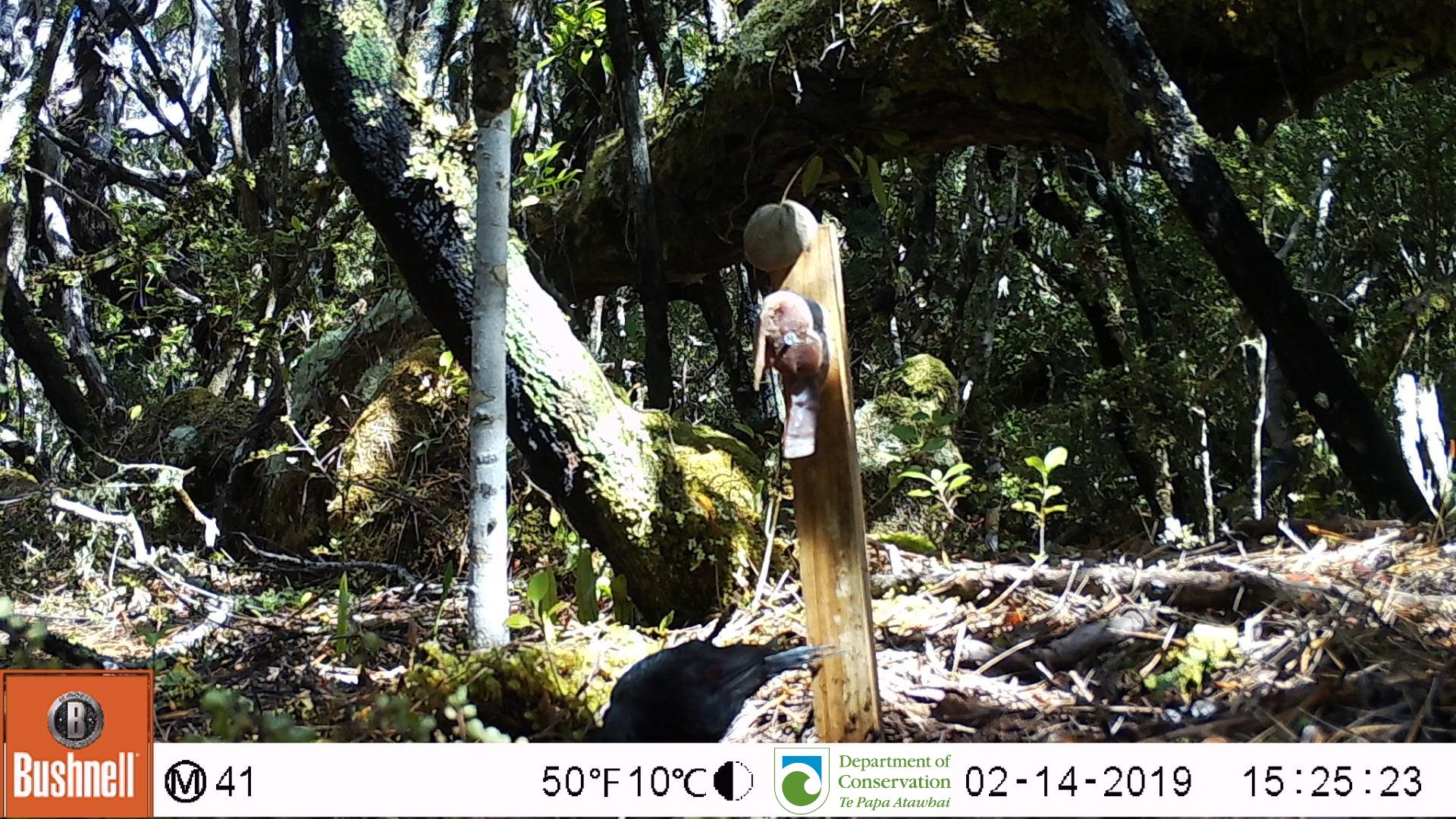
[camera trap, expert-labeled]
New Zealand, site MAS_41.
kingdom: Animalia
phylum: Chordata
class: Aves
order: Passeriformes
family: Turdidae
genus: Turdus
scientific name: Turdus merula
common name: eurasian blackbird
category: blackbird